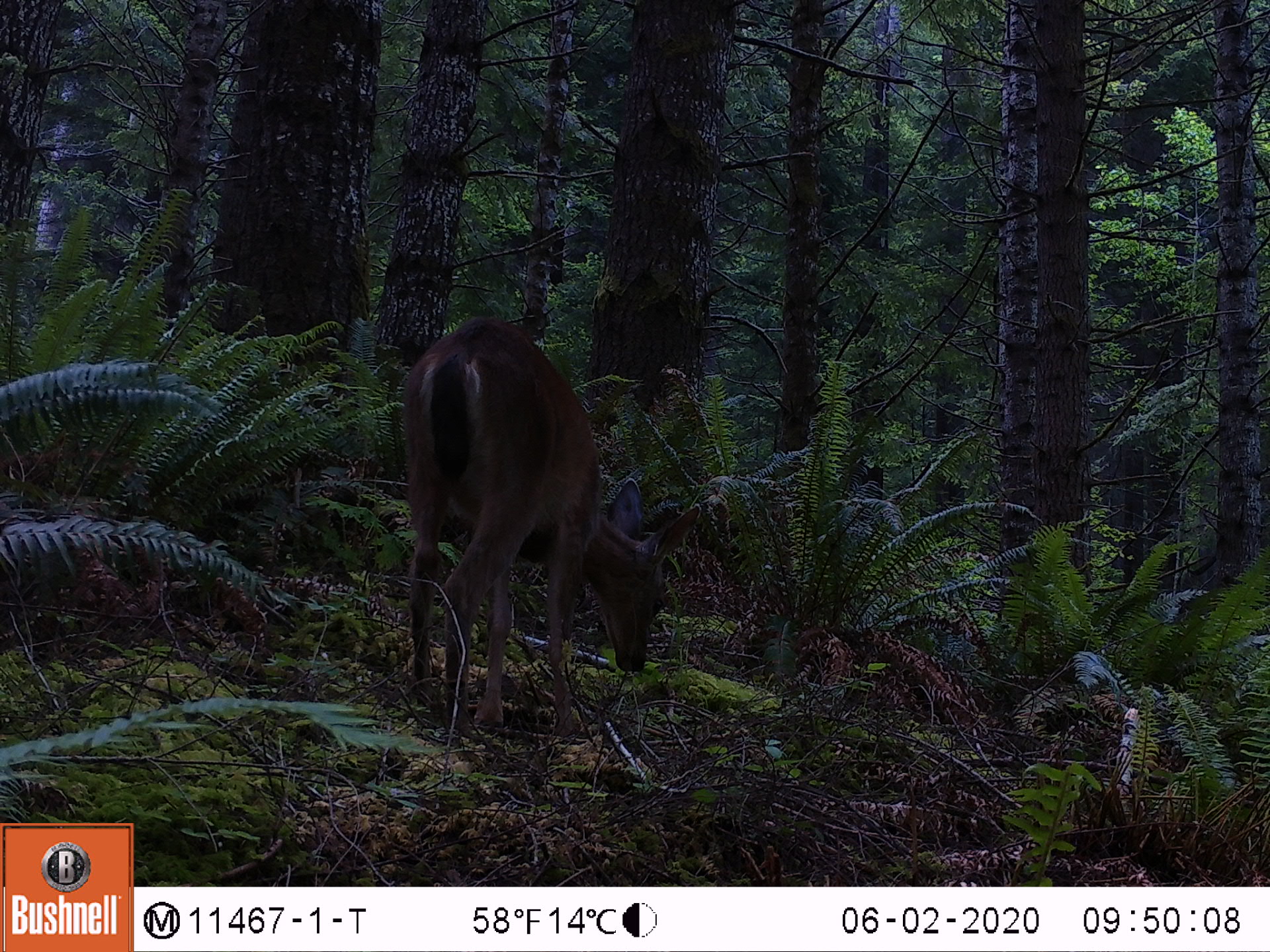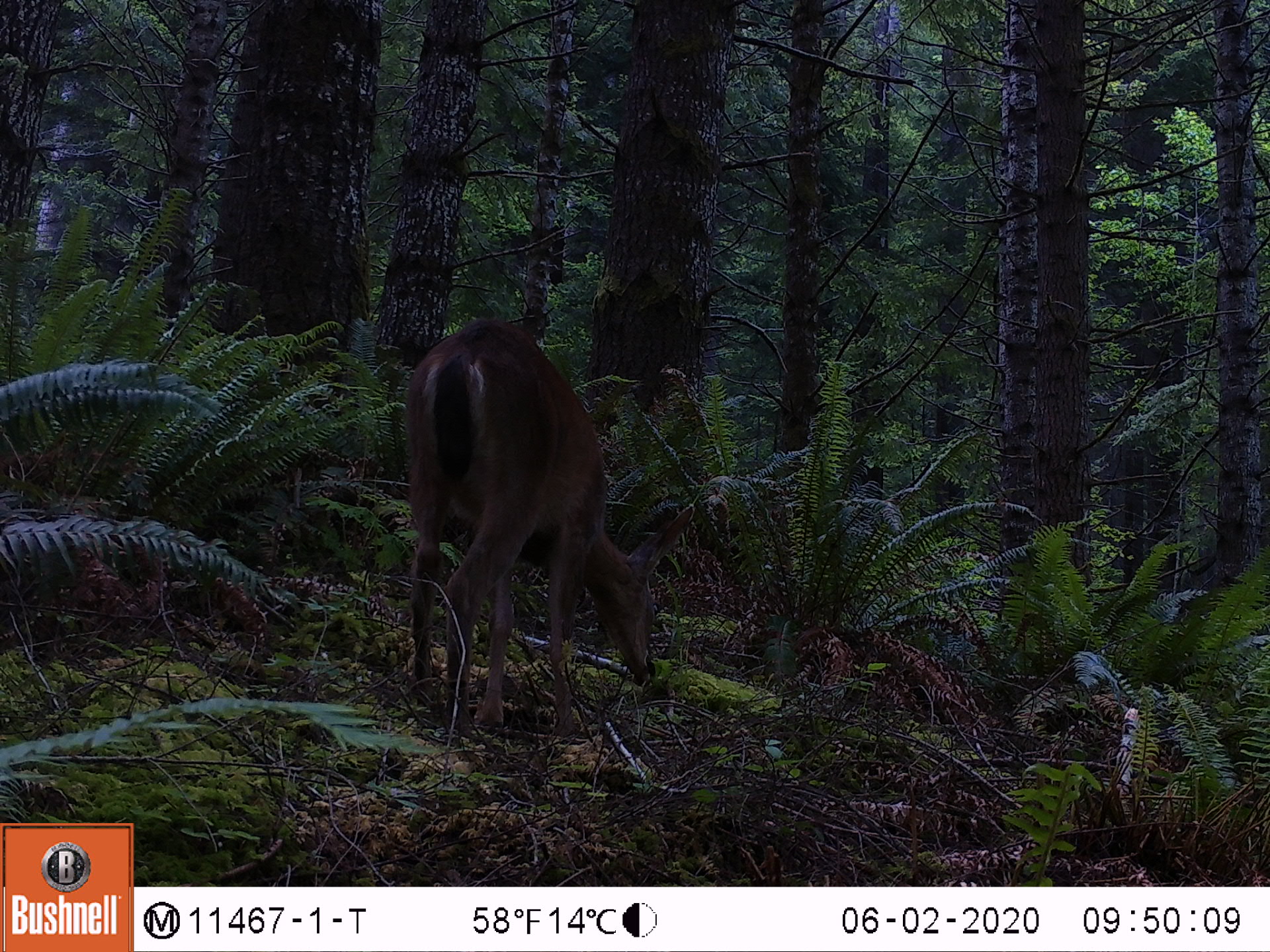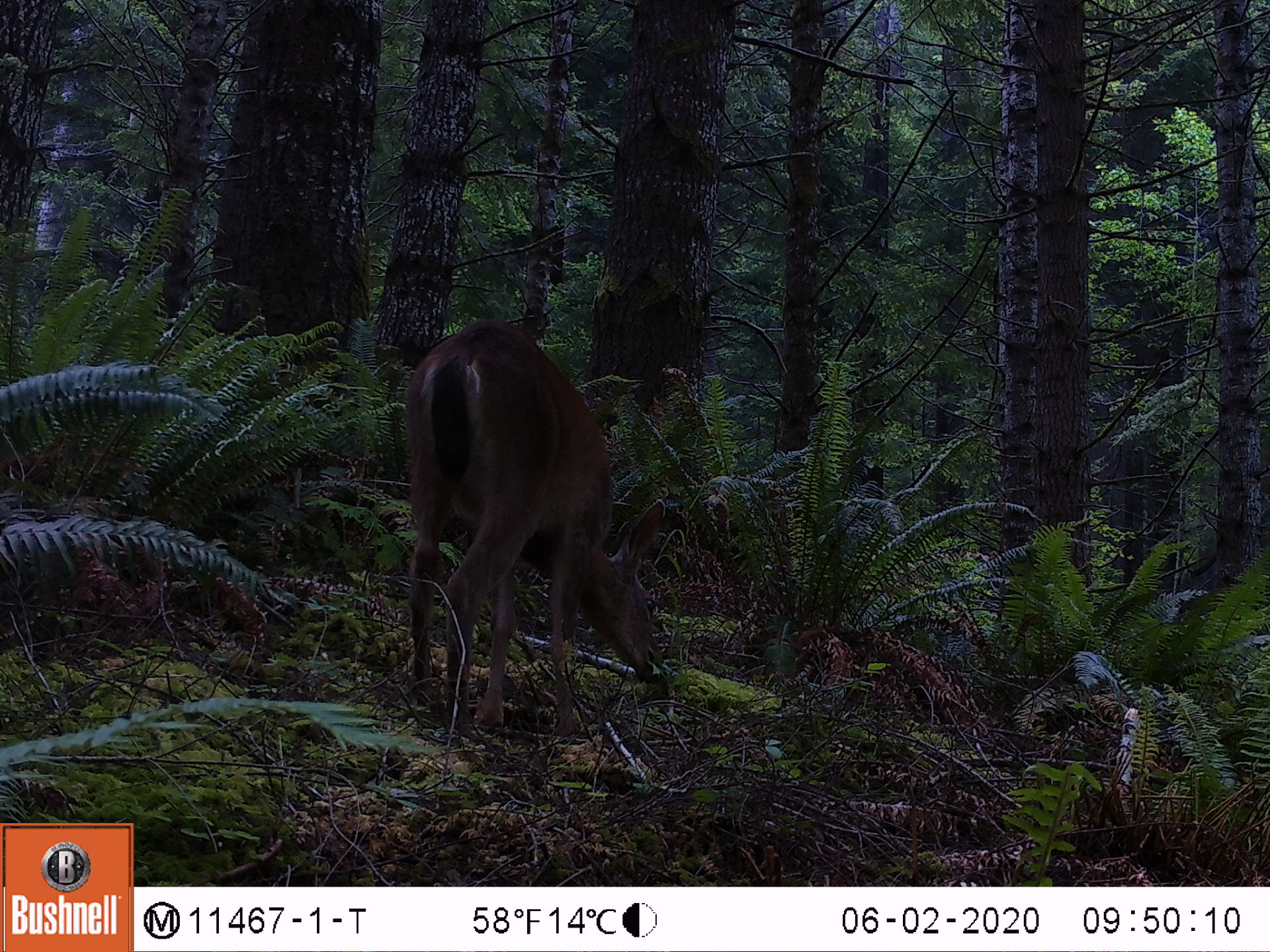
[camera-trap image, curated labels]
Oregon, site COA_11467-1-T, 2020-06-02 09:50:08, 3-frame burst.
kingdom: Animalia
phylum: Chordata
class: Mammalia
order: Artiodactyla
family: Cervidae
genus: Odocoileus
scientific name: Odocoileus hemionus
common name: black-tailed deer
Black-tailed deer (Odocoileus hemionus).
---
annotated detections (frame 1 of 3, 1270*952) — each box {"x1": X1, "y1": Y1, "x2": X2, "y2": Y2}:
black-tailed deer: {"x1": 391, "y1": 305, "x2": 713, "y2": 750}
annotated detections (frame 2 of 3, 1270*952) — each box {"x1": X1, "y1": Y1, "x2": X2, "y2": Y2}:
black-tailed deer: {"x1": 400, "y1": 300, "x2": 699, "y2": 739}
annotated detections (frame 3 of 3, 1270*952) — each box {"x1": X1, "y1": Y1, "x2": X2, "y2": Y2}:
black-tailed deer: {"x1": 397, "y1": 311, "x2": 682, "y2": 737}